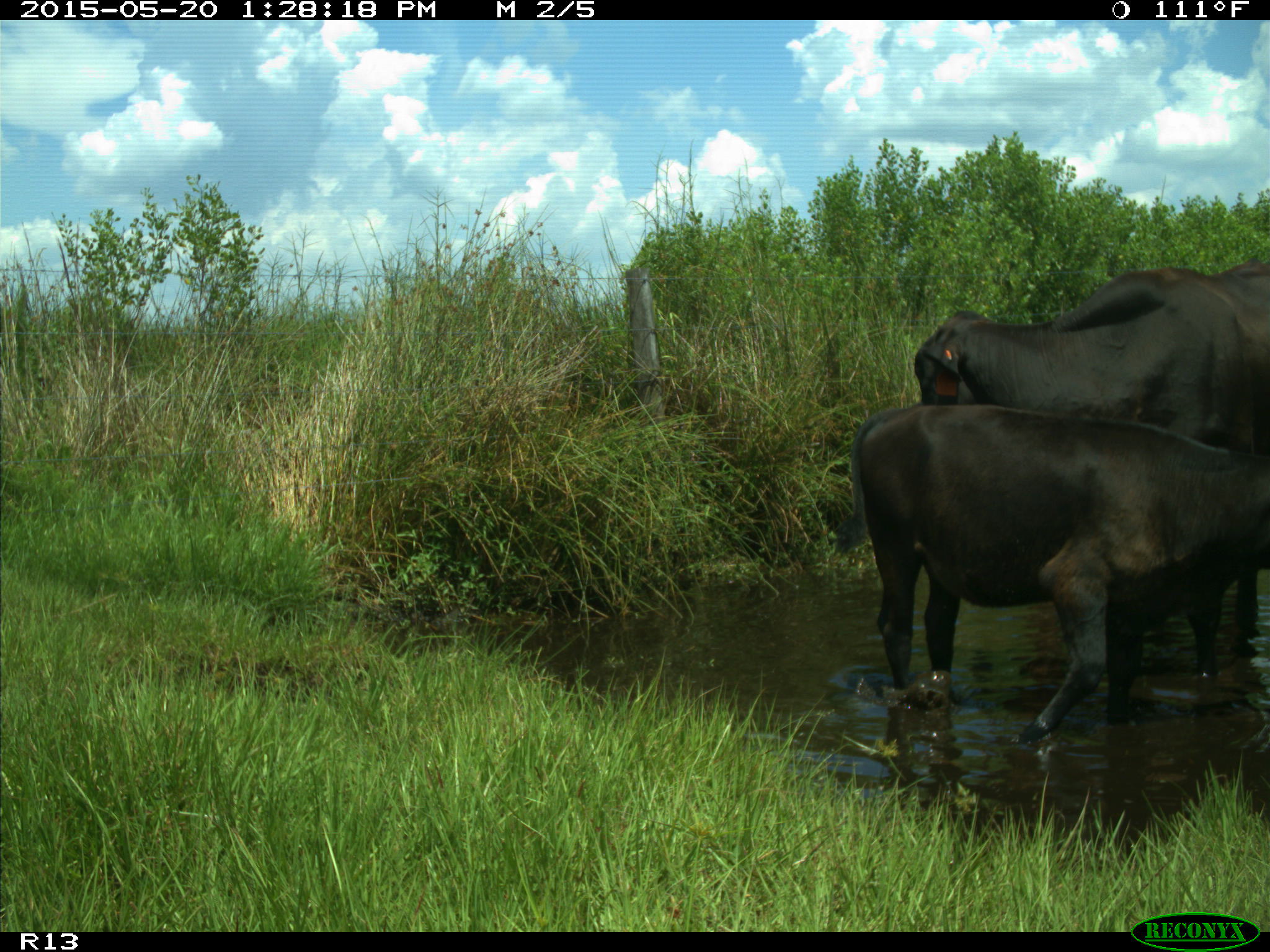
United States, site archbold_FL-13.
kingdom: Animalia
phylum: Chordata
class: Mammalia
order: Artiodactyla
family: Bovidae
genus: Bos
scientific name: Bos taurus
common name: domestic cow